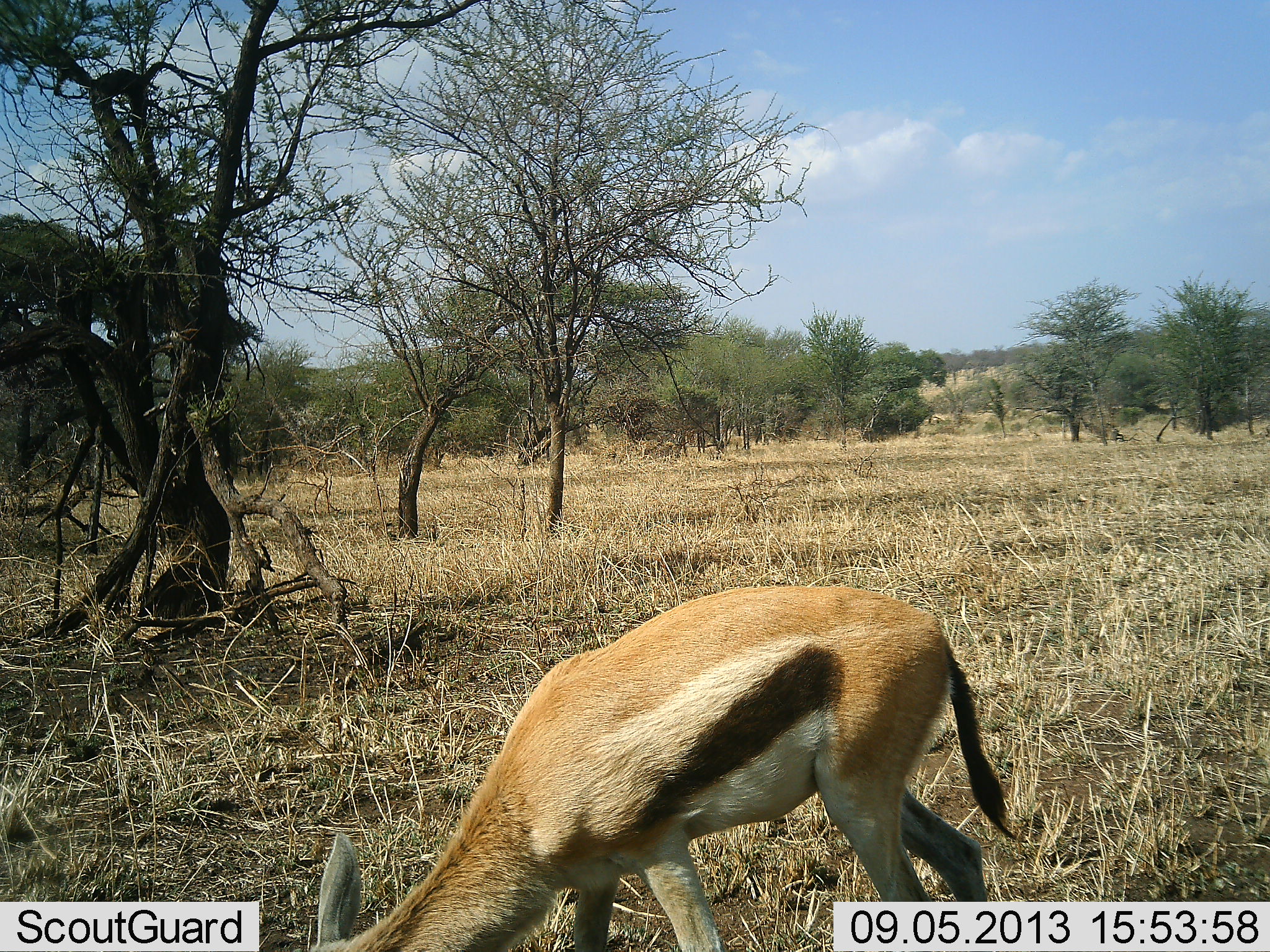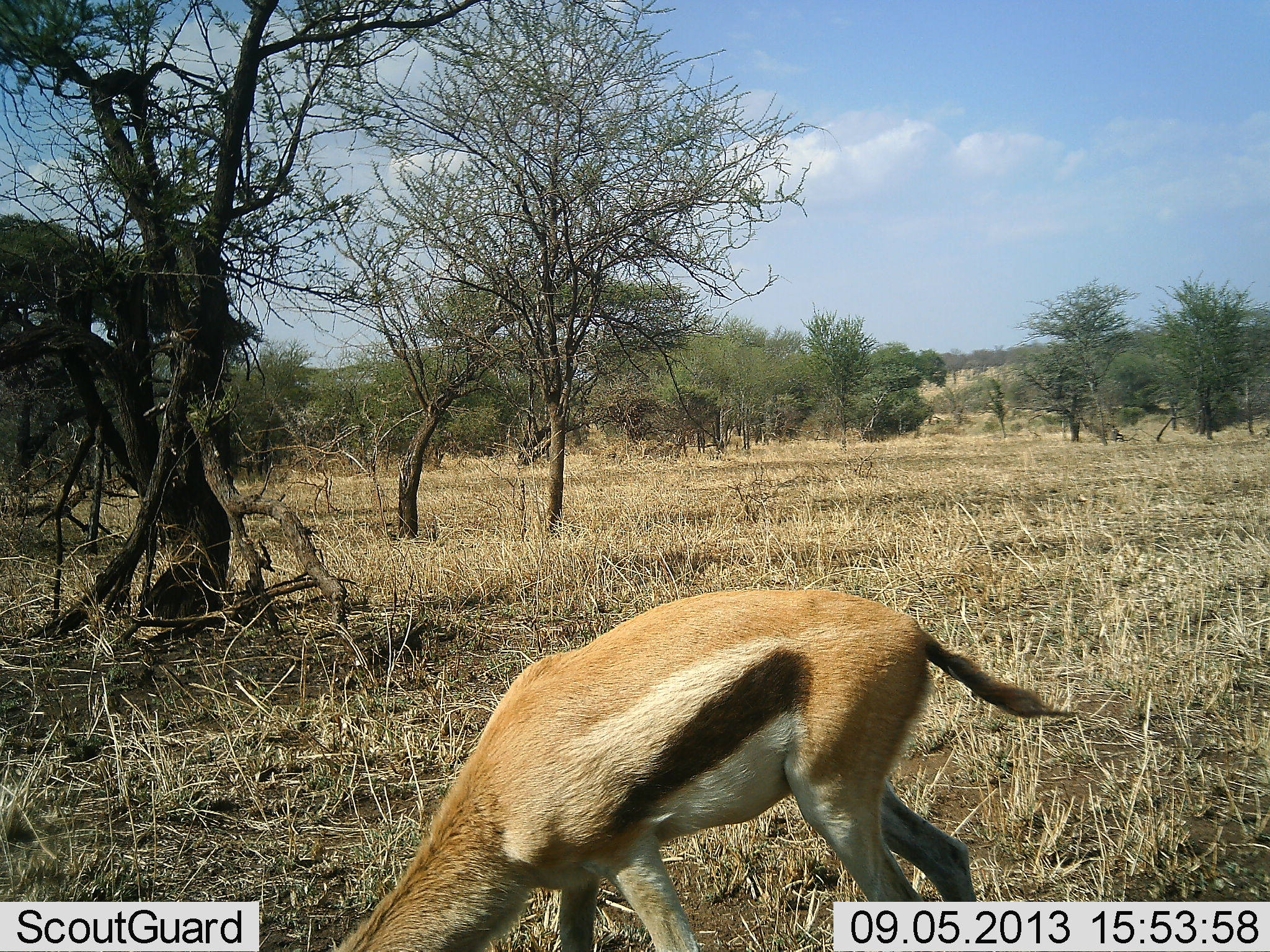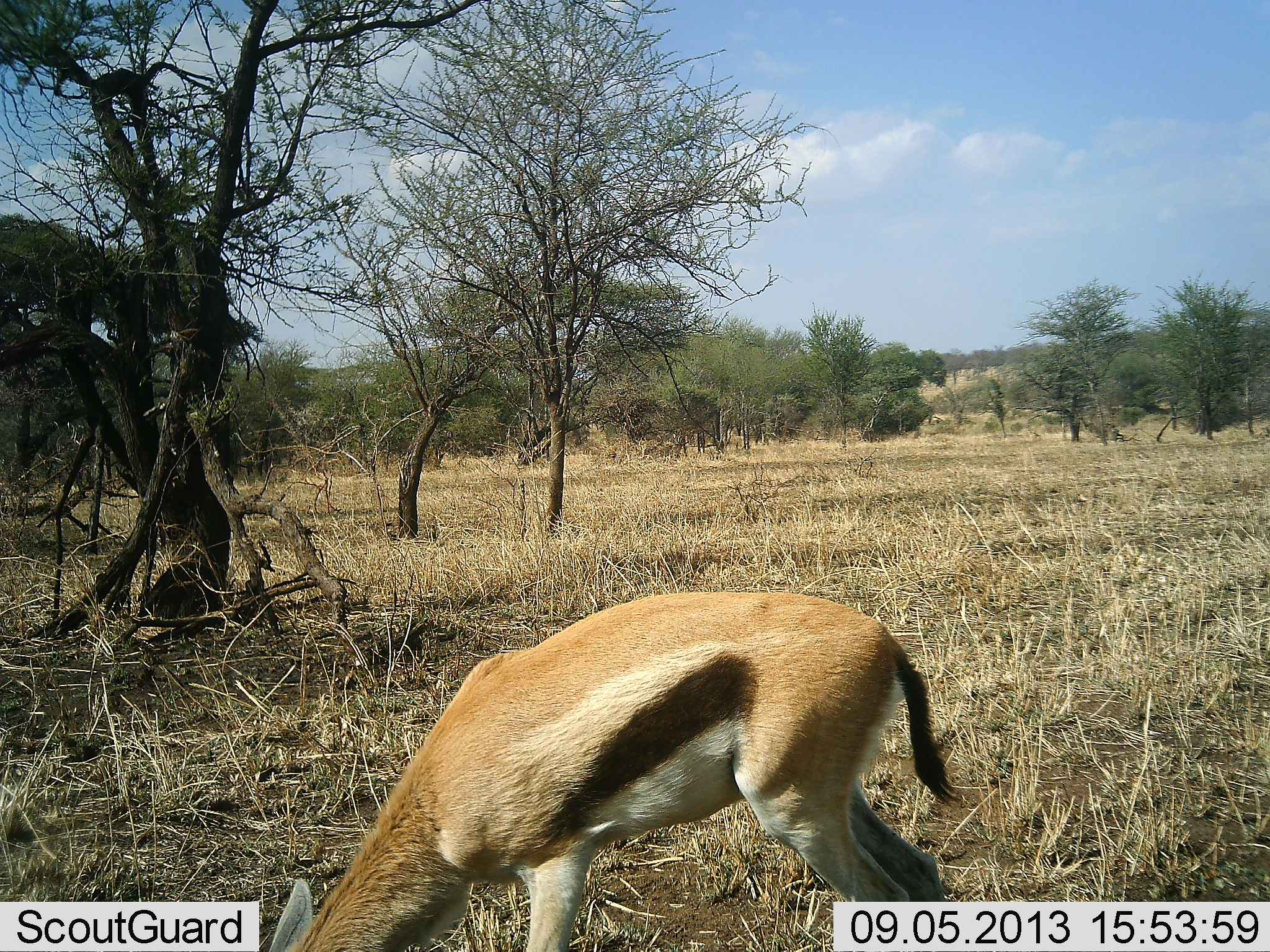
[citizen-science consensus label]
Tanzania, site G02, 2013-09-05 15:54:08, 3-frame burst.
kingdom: Animalia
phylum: Chordata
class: Mammalia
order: Artiodactyla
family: Bovidae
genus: Eudorcas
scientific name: Eudorcas thomsonii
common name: thomson's gazelle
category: gazellethomsons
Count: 1.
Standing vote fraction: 60%.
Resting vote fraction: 10%.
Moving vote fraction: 0%.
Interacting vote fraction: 0%.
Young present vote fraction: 0%.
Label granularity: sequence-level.